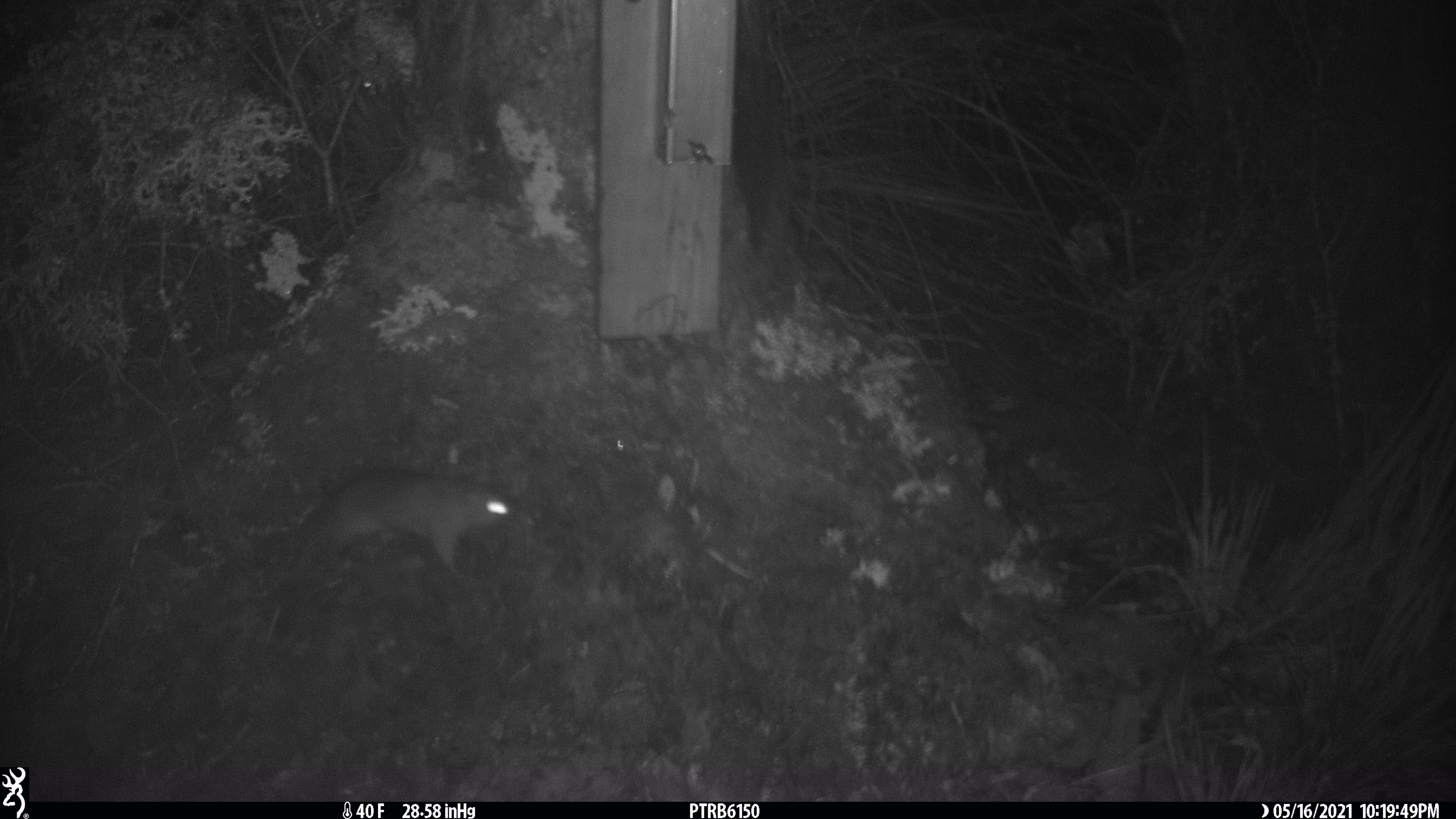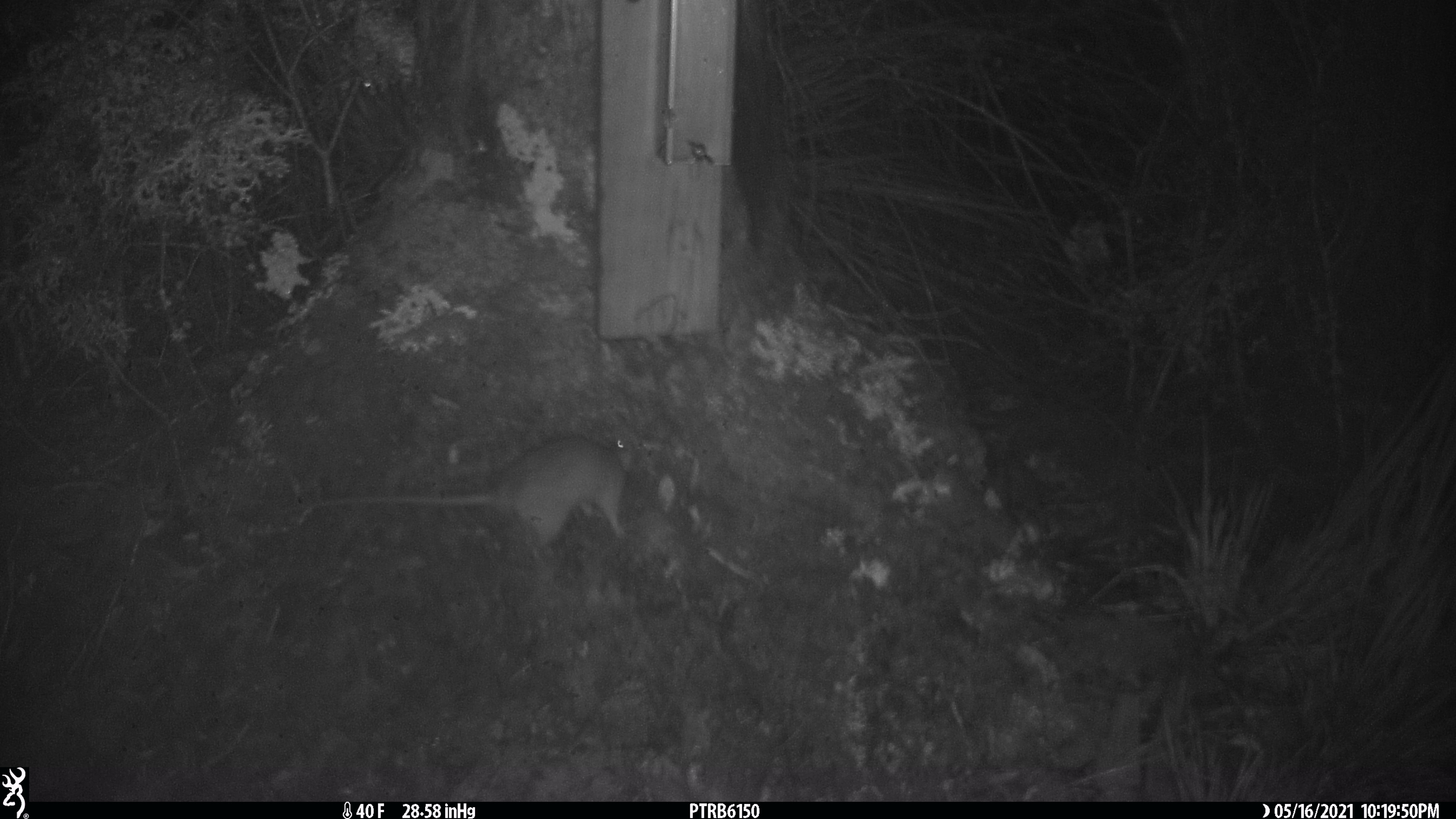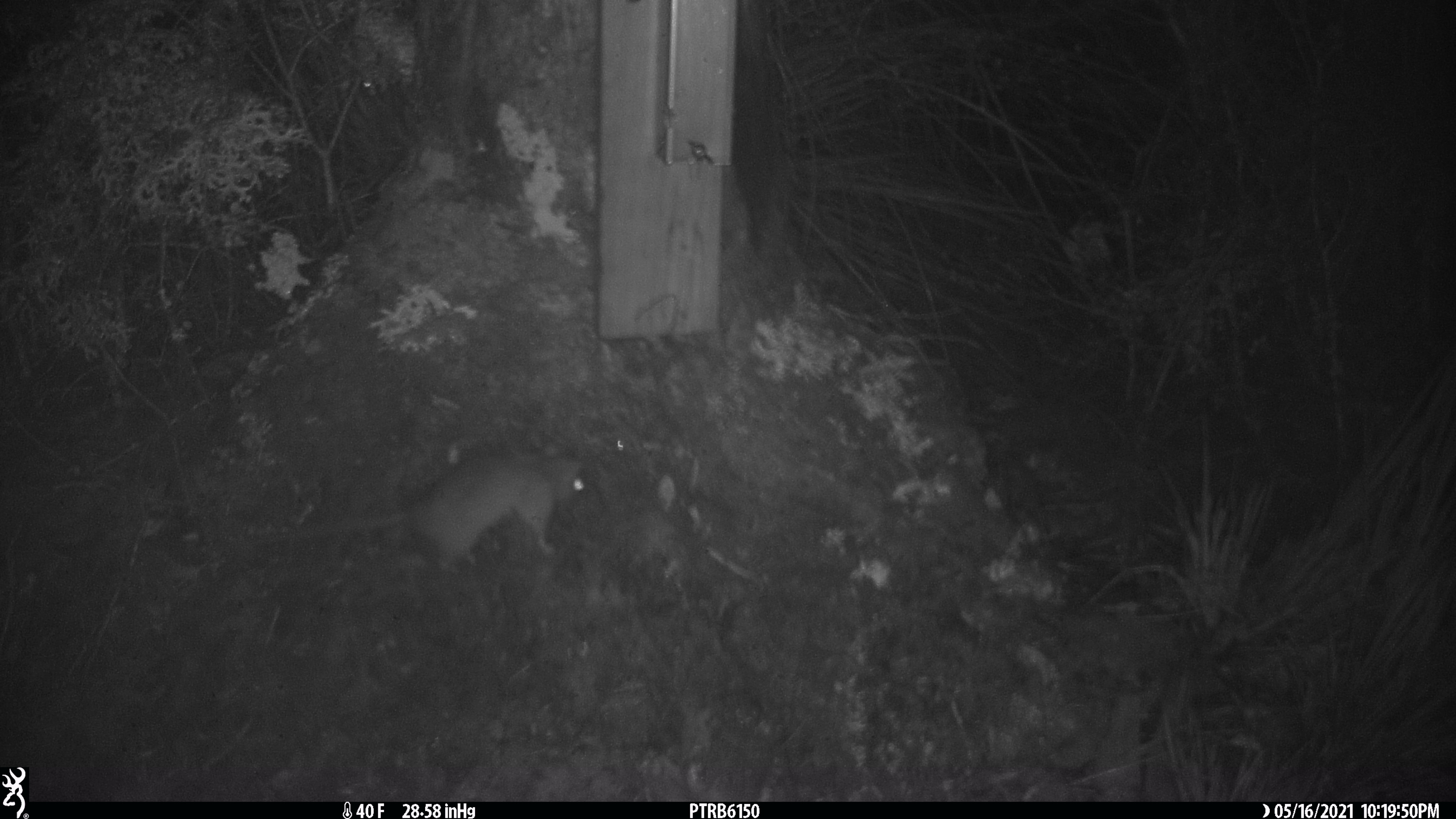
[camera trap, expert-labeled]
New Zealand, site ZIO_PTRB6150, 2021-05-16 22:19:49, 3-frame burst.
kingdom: Animalia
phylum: Chordata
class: Mammalia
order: Rodentia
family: Muridae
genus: Rattus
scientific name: Rattus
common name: rat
Rat (Rattus).